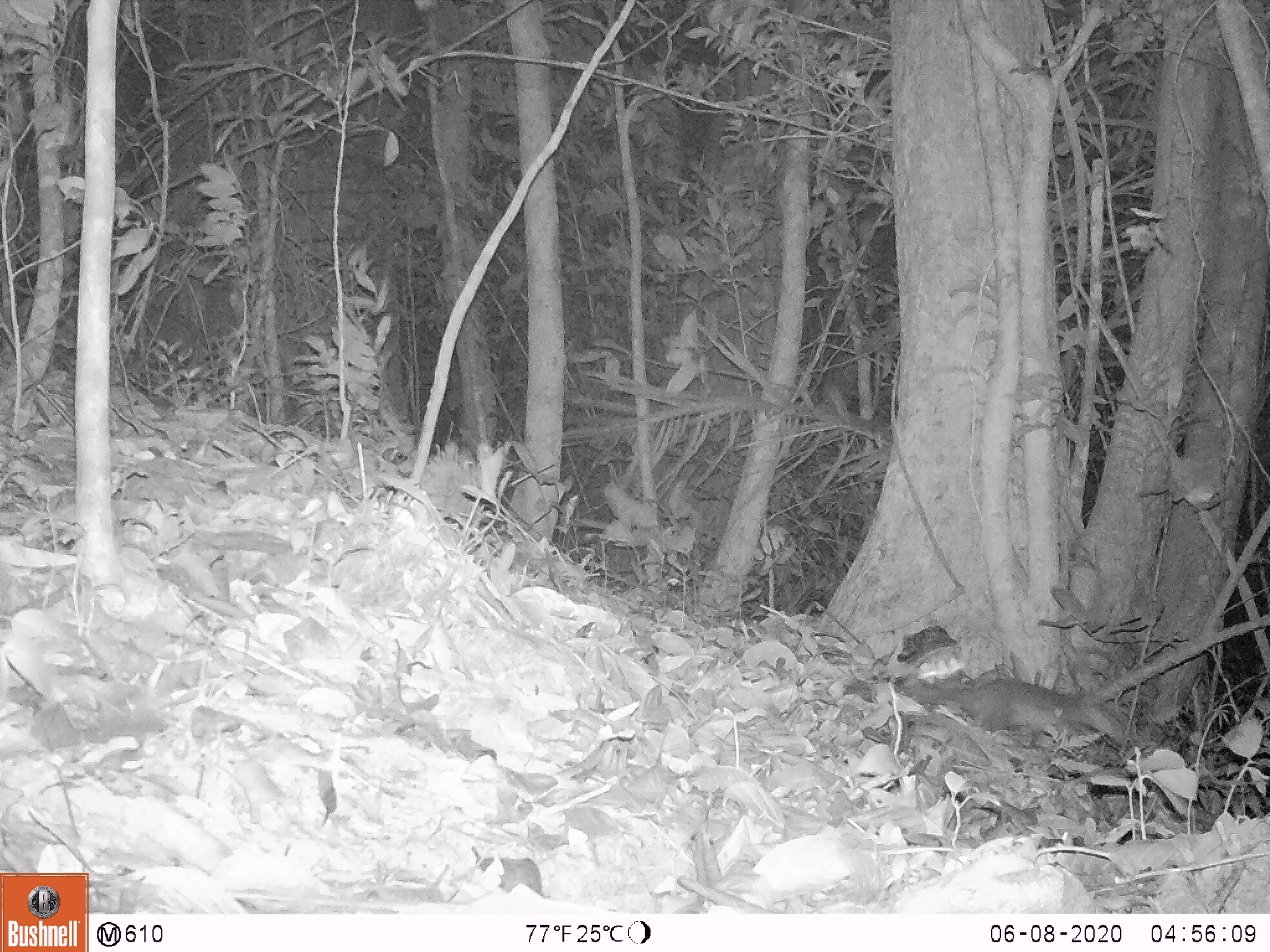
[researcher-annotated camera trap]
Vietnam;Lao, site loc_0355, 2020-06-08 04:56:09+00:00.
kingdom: Animalia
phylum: Chordata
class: Mammalia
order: Carnivora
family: Mustelidae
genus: Melogale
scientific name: Melogale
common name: ferret badger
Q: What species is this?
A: Ferret badger (Melogale).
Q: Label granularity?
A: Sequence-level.